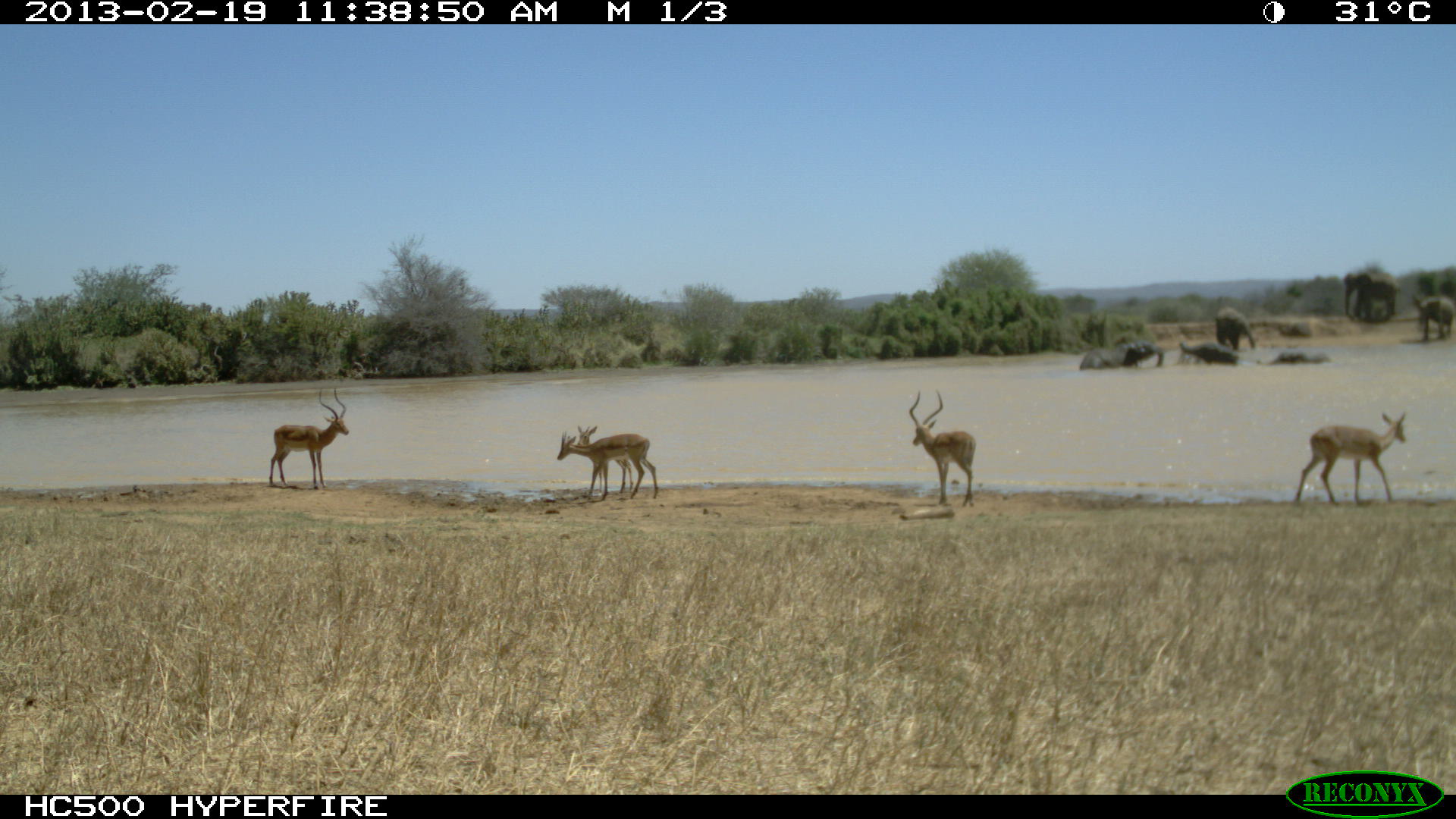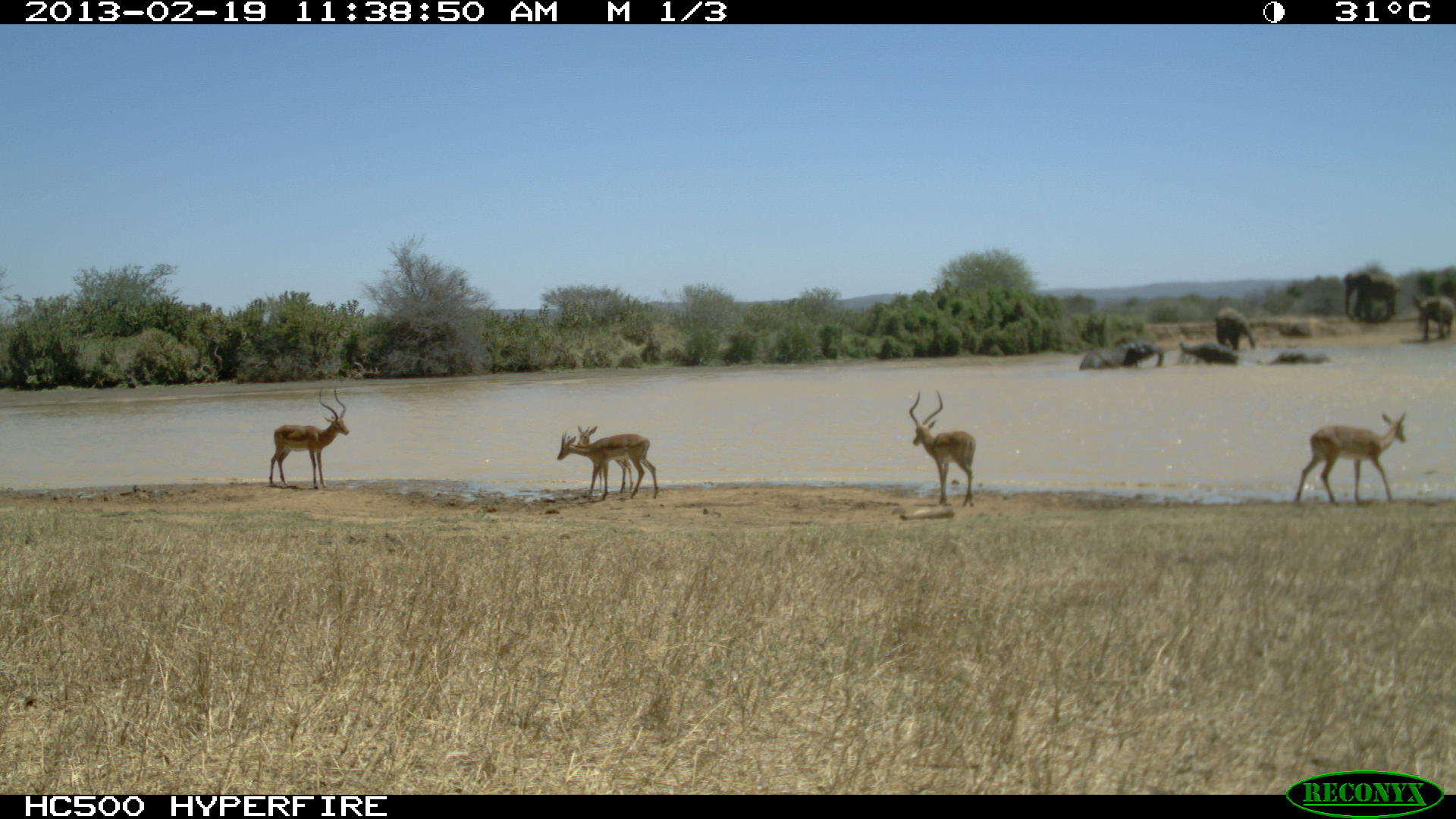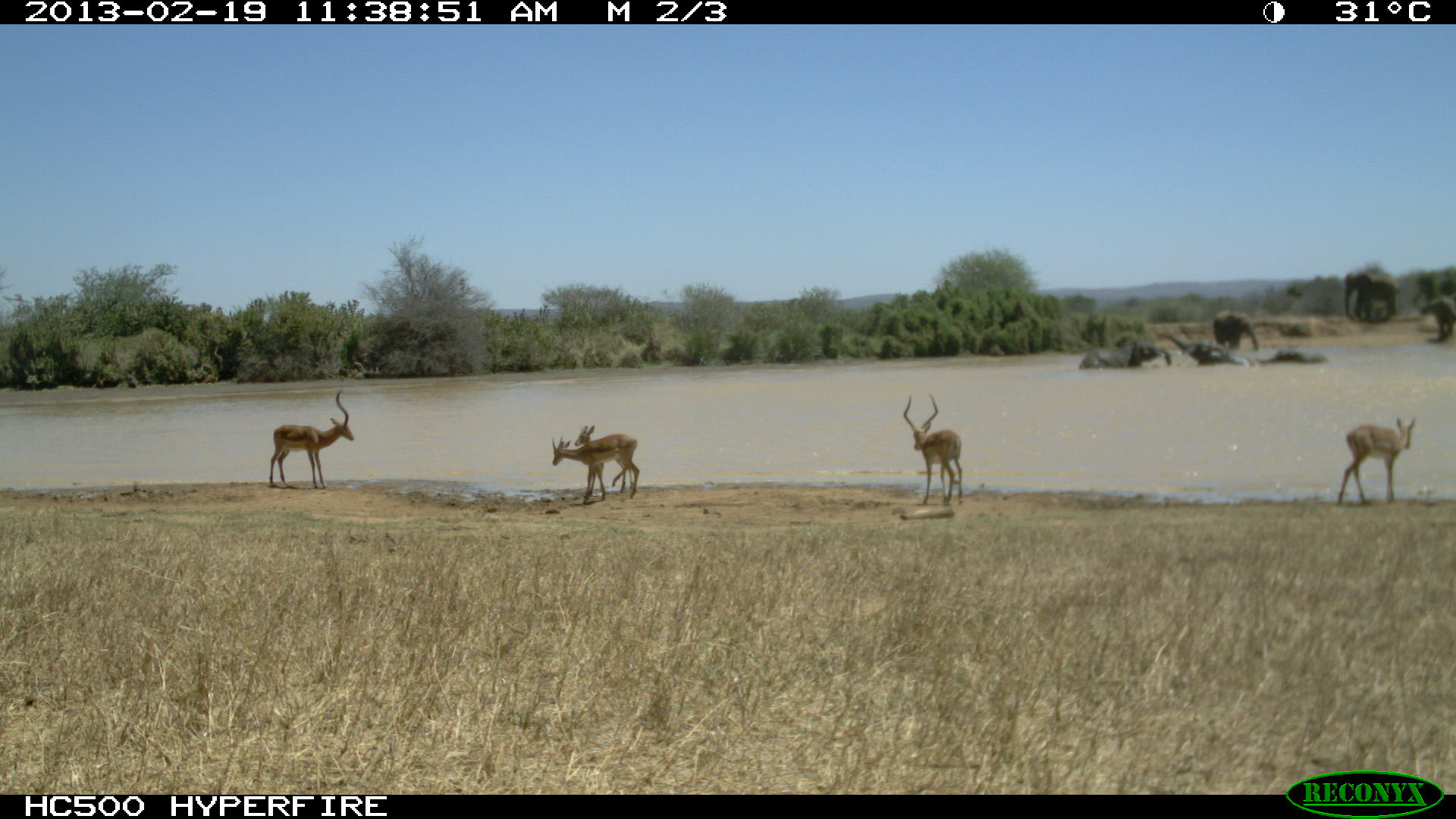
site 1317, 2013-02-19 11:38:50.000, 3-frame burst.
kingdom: Animalia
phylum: Chordata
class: Mammalia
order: Artiodactyla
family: Bovidae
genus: Aepyceros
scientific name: Aepyceros melampus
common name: impala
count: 2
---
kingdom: Animalia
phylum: Chordata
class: Mammalia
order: Proboscidea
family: Elephantidae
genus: Loxodonta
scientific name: Loxodonta africana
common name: african bush elephant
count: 8